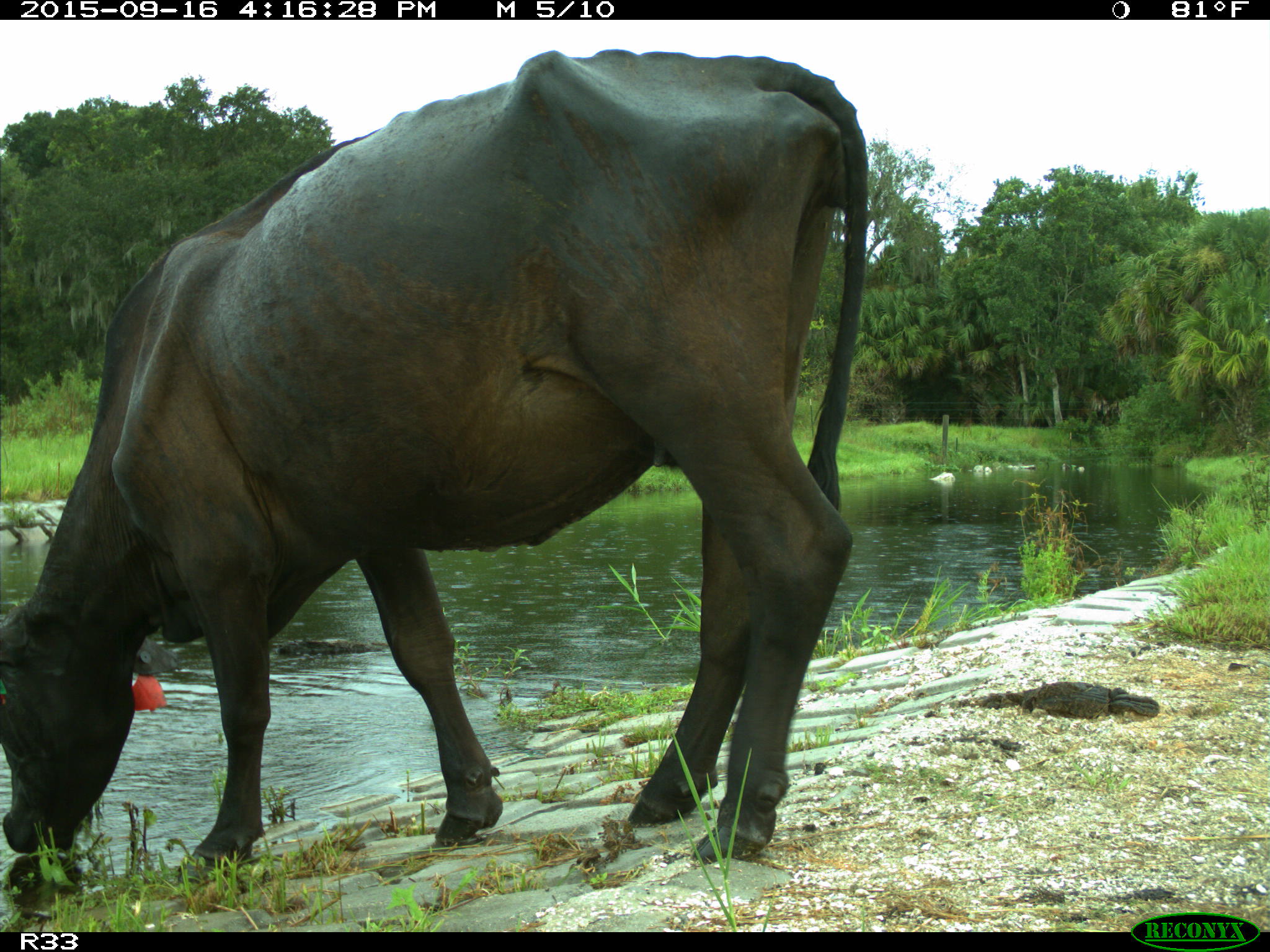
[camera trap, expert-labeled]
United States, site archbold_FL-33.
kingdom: Animalia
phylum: Chordata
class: Mammalia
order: Artiodactyla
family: Bovidae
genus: Bos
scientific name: Bos taurus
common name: domestic cow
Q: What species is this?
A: Bos taurus (domestic cow).